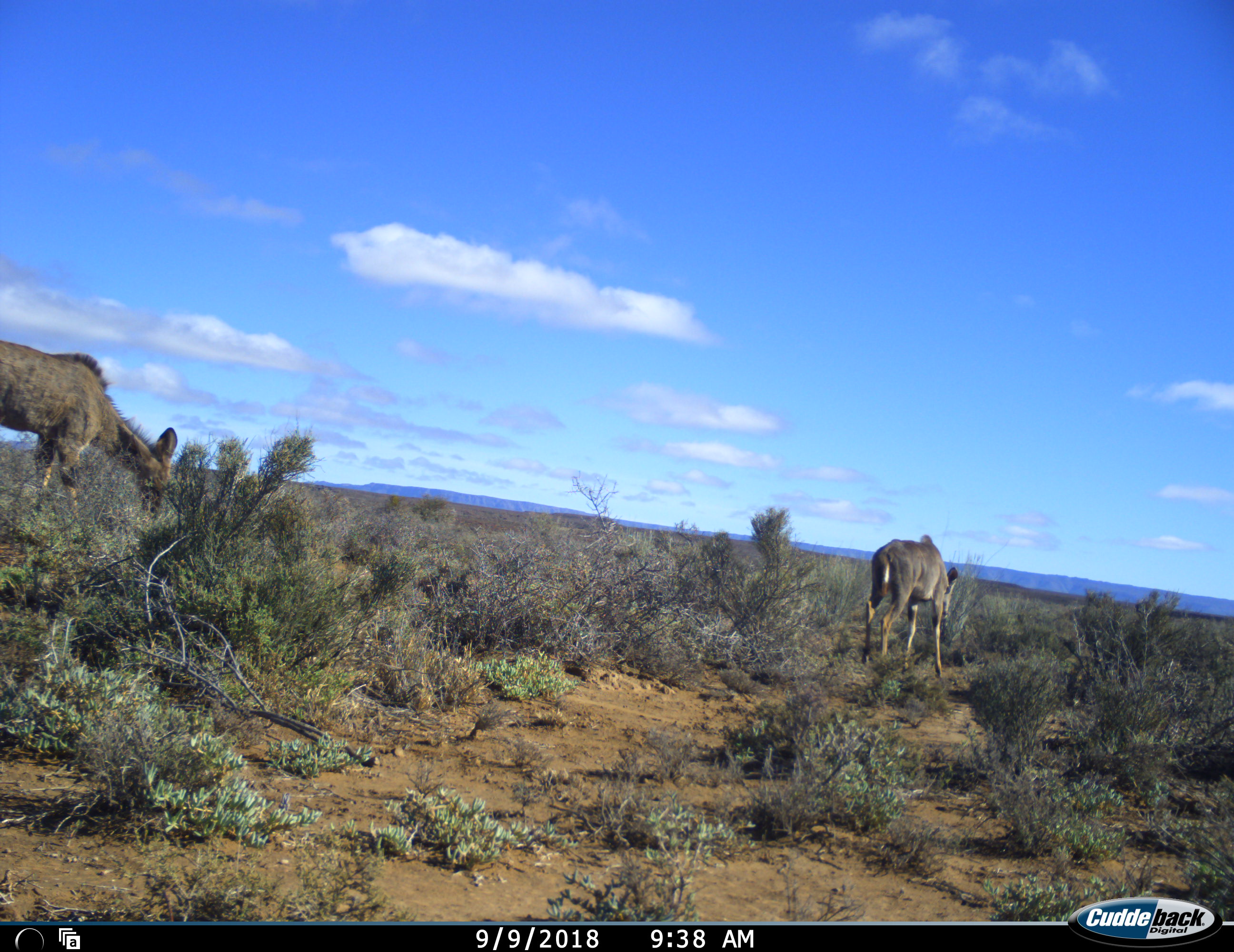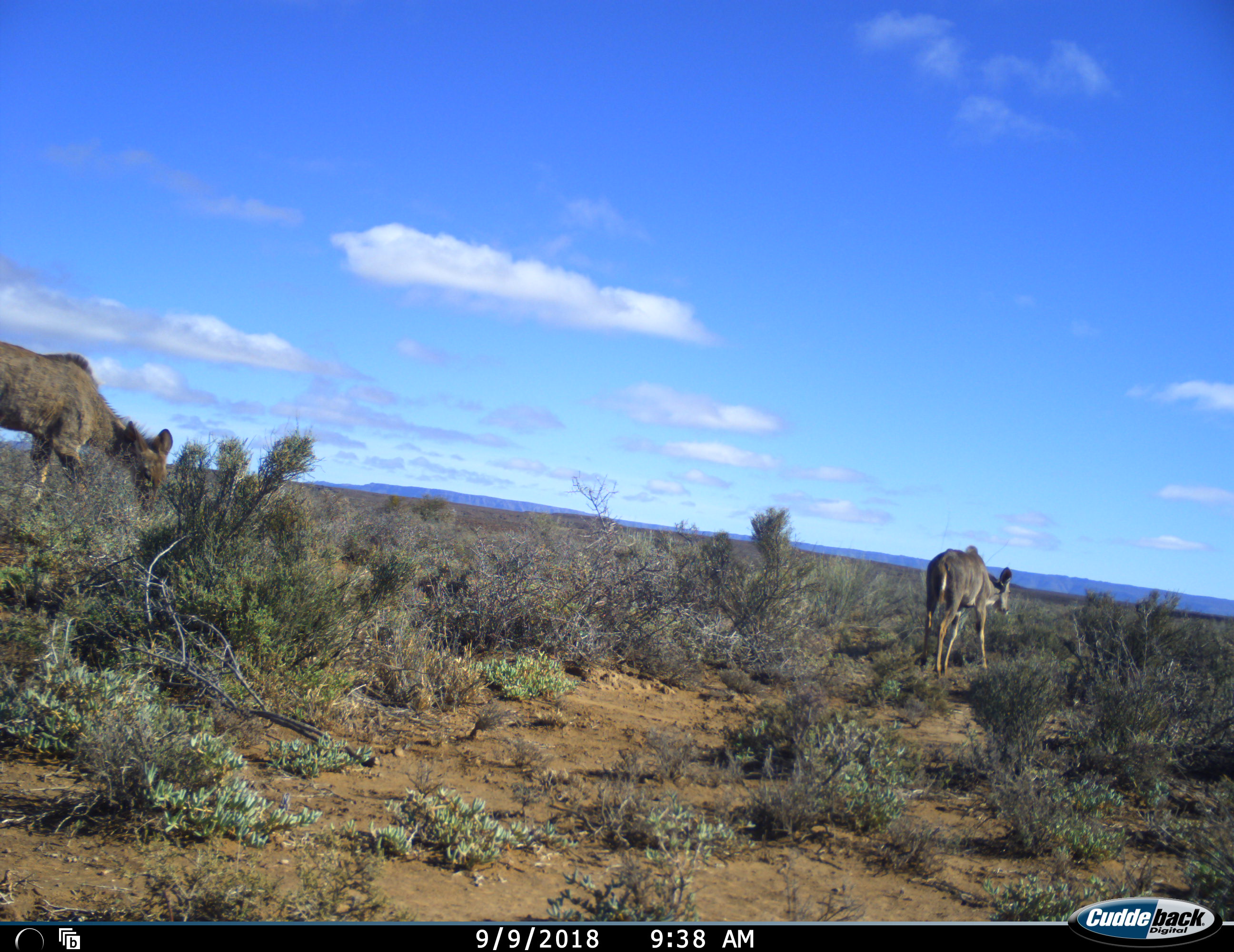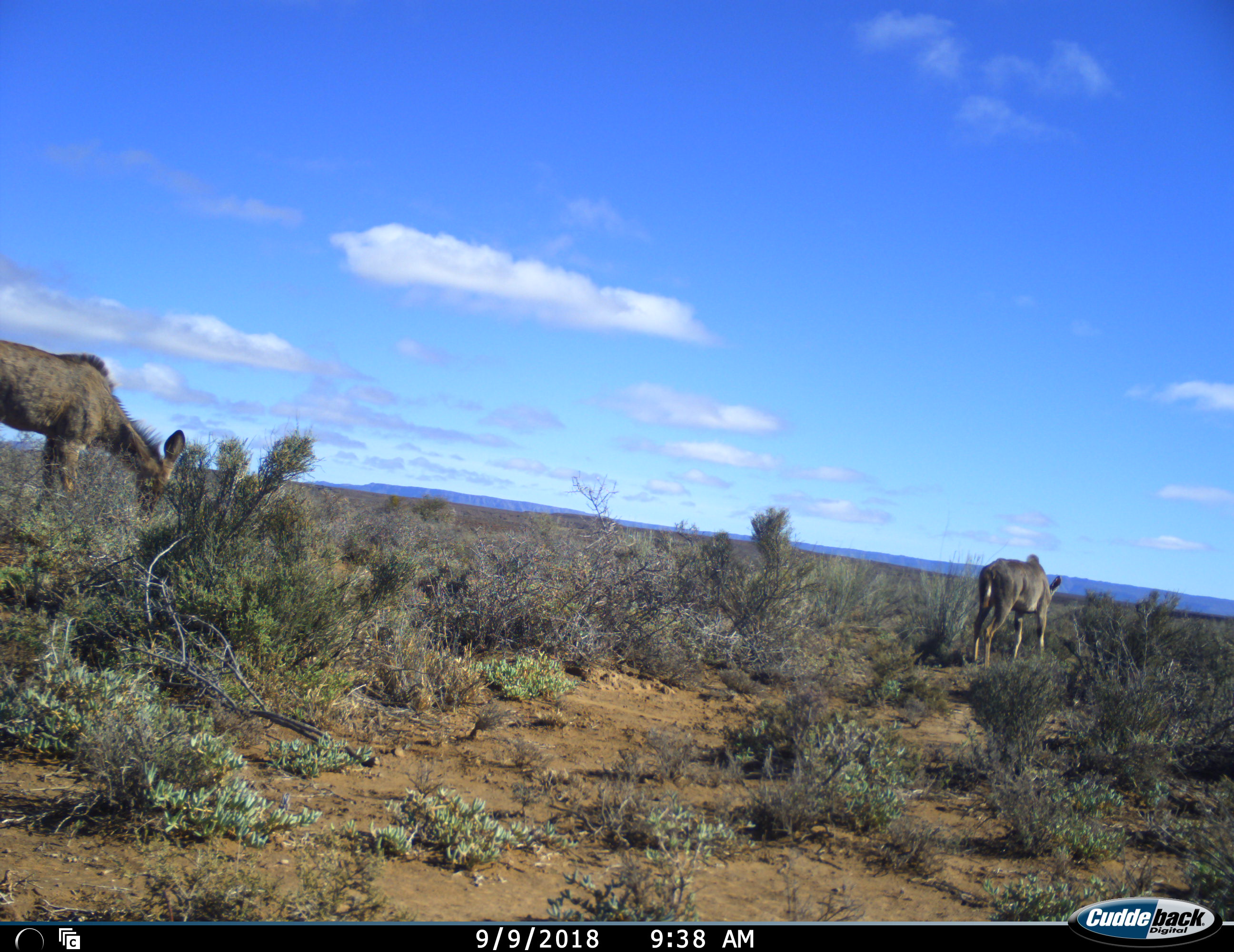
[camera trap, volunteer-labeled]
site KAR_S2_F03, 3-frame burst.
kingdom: Animalia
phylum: Chordata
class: Mammalia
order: Artiodactyla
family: Bovidae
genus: Tragelaphus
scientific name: Tragelaphus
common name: kudu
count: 2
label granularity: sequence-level